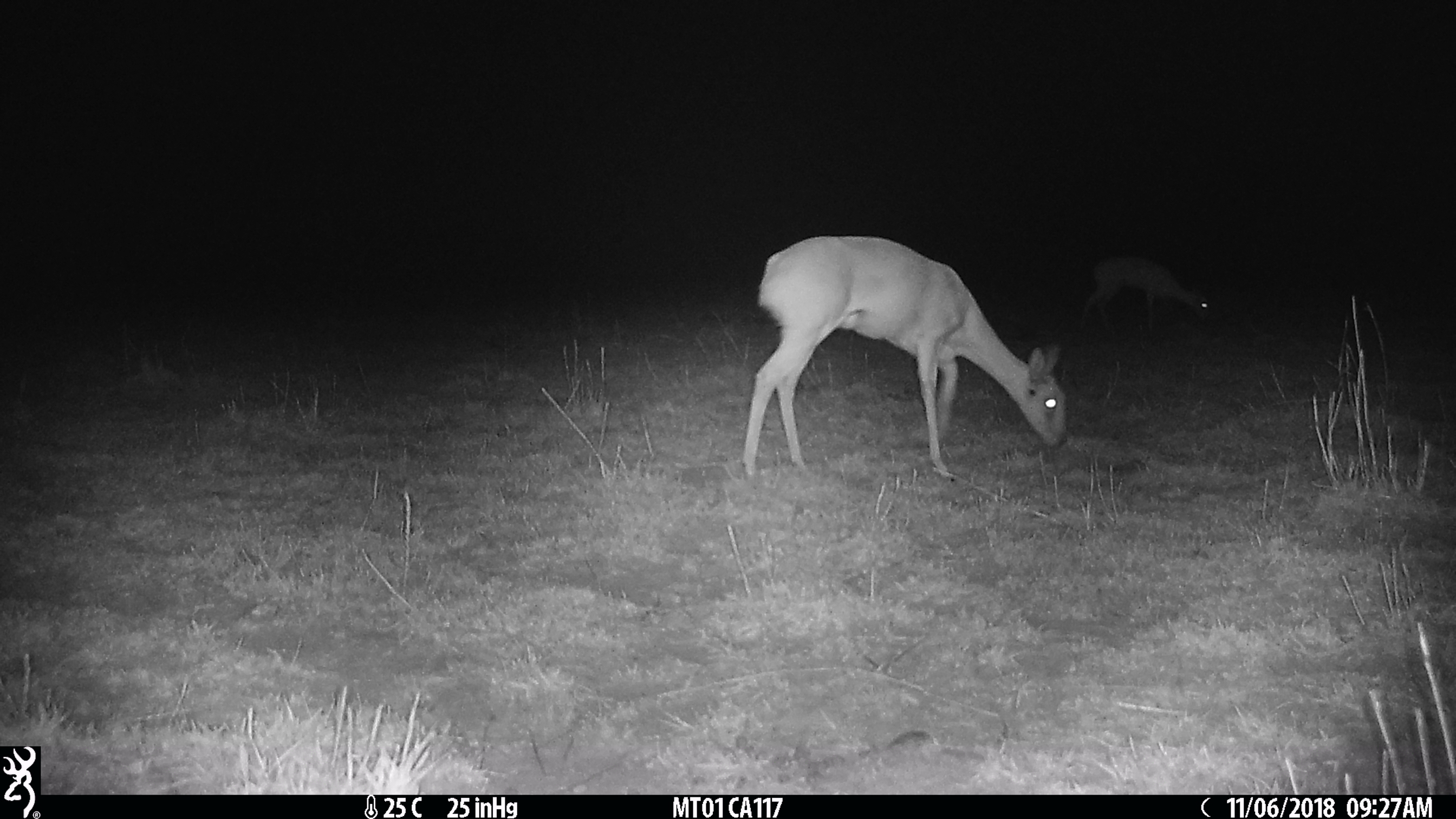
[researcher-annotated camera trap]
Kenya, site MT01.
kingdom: Animalia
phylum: Chordata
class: Mammalia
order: Artiodactyla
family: Bovidae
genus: Ourebia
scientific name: Ourebia ourebi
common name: oribi